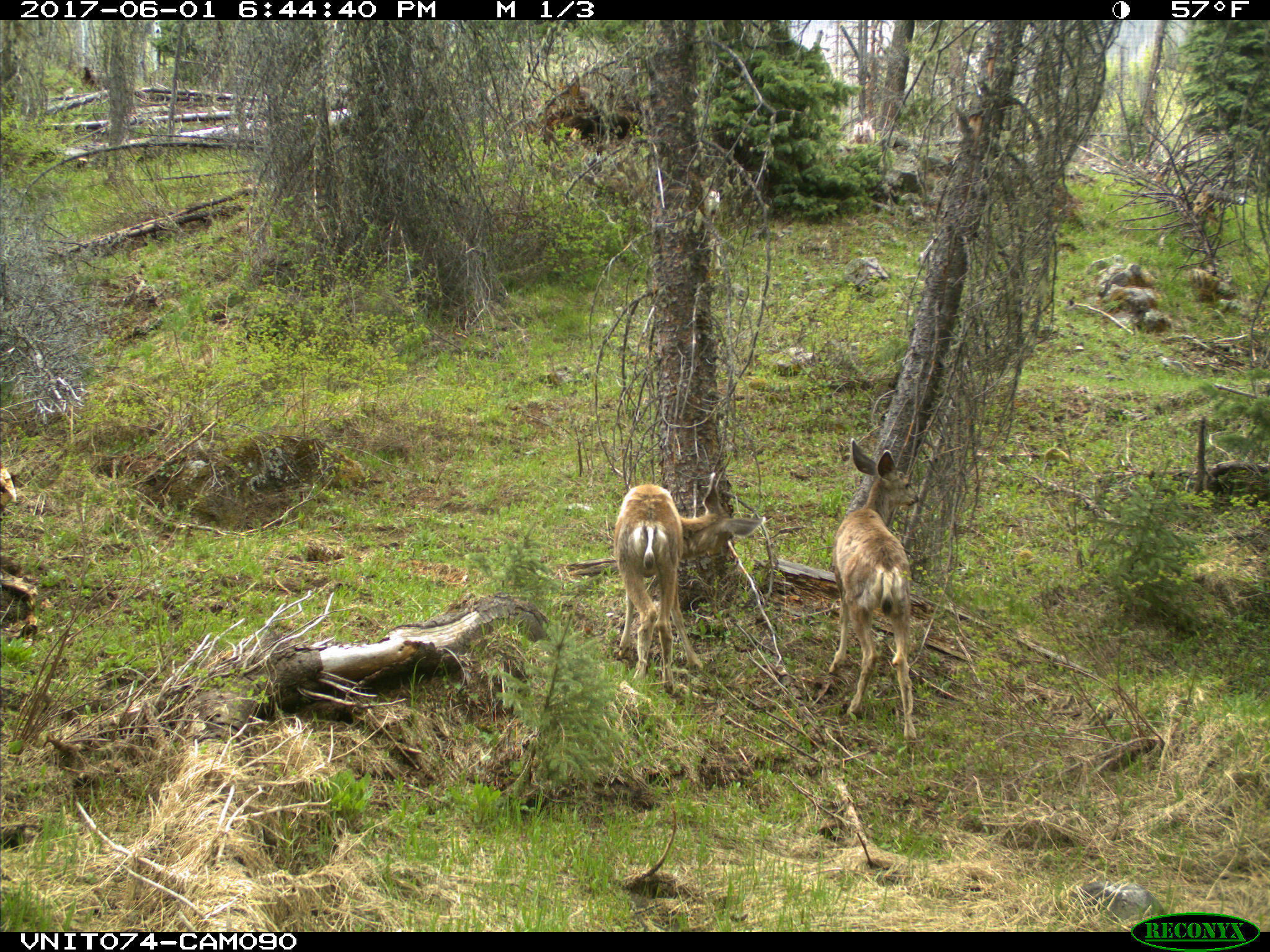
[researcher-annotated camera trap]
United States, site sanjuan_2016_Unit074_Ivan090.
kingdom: Animalia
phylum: Chordata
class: Mammalia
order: Artiodactyla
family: Cervidae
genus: Odocoileus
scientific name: Odocoileus hemionus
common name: mule deer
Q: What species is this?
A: Odocoileus hemionus (mule deer).